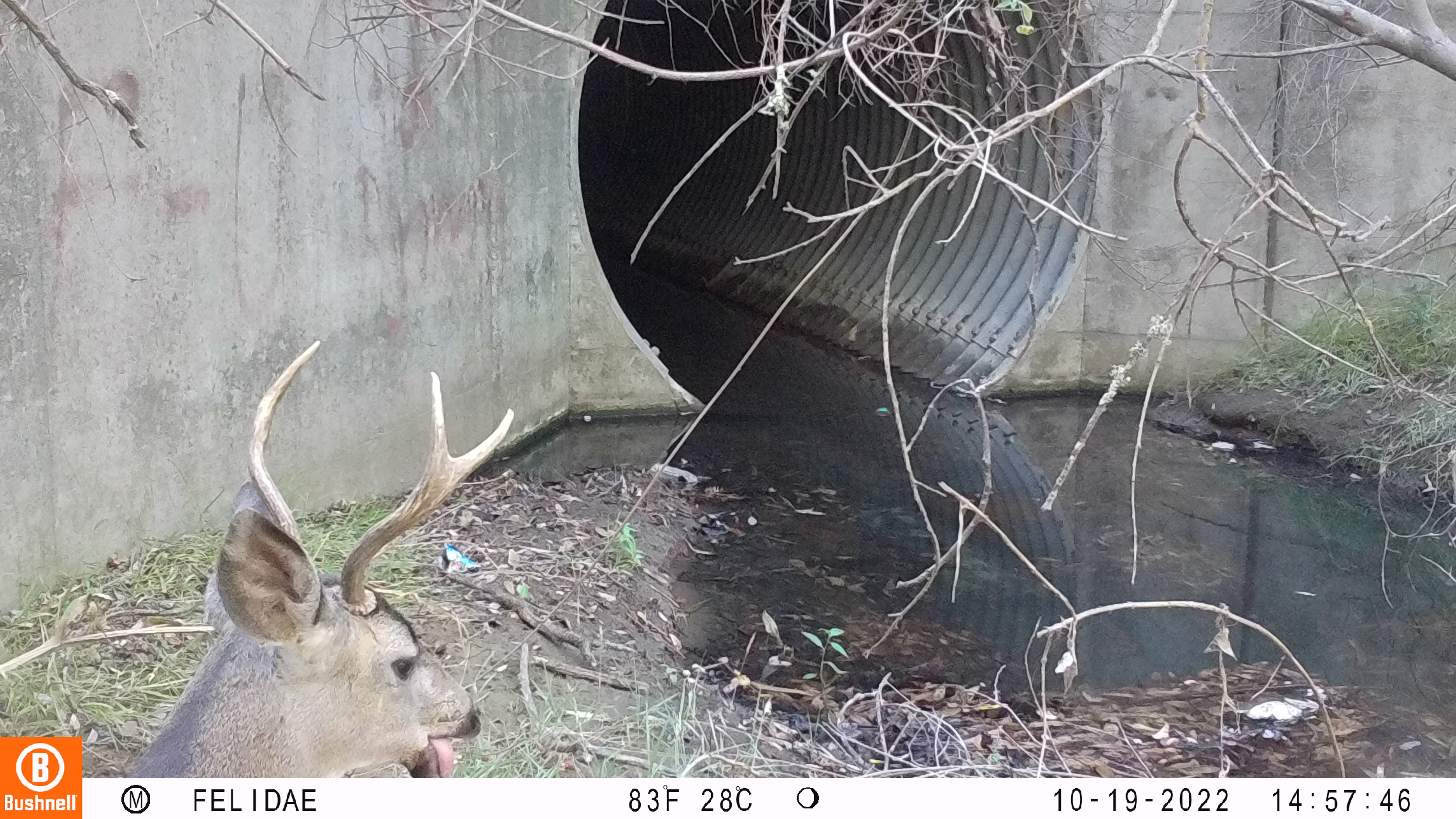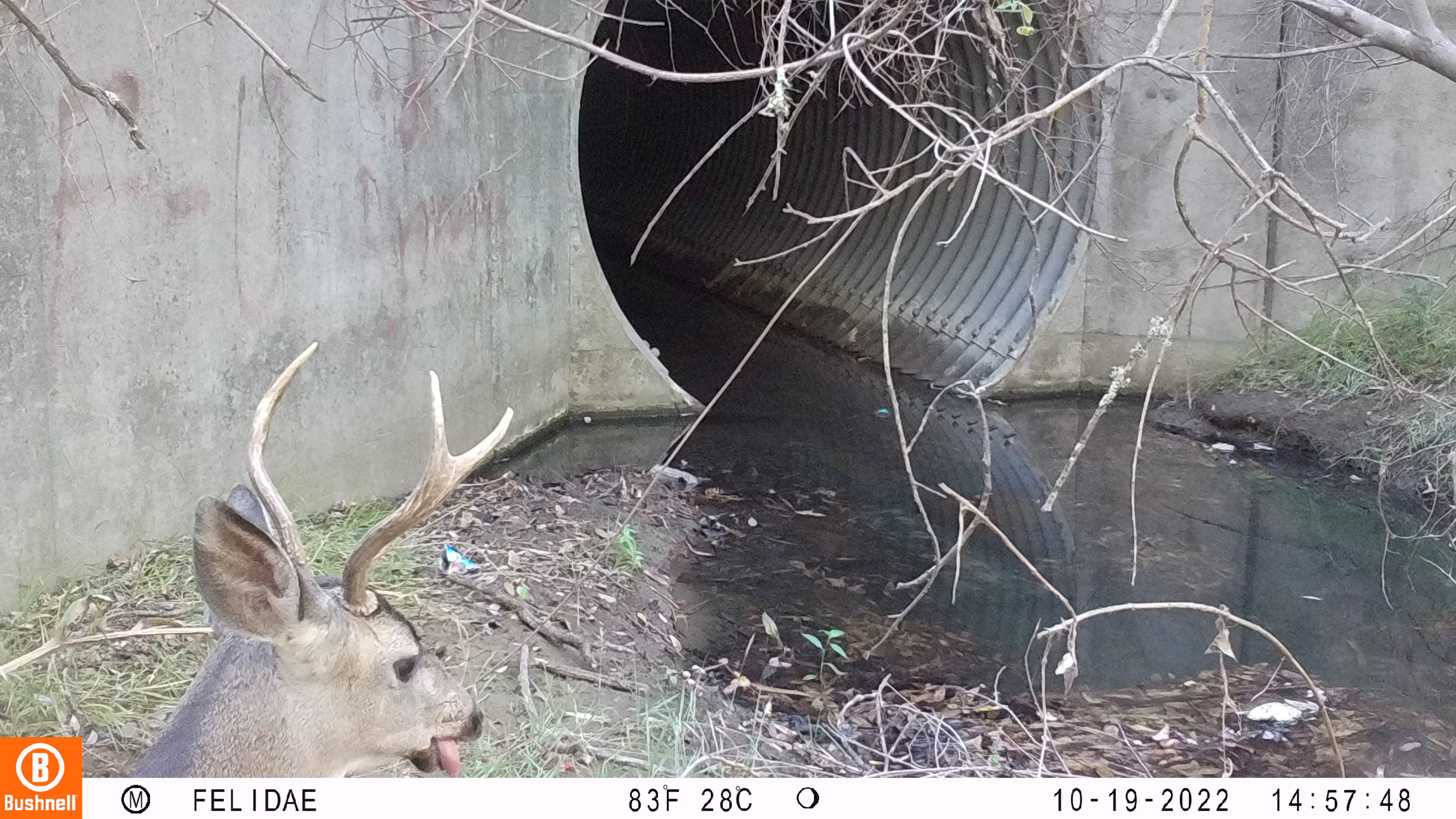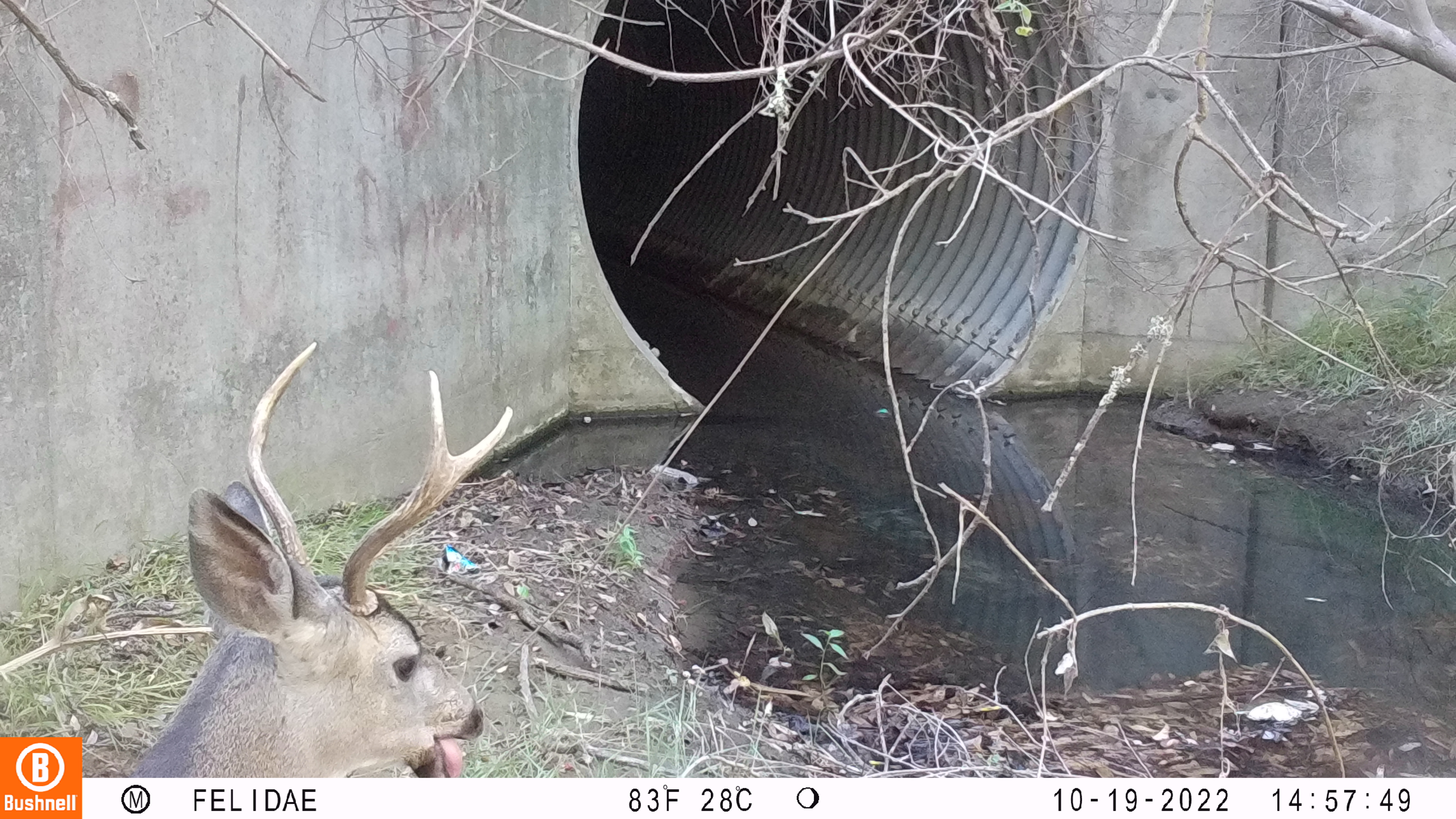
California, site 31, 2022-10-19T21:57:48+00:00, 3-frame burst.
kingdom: Animalia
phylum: Chordata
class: Mammalia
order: Artiodactyla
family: Cervidae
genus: Odocoileus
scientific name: Odocoileus hemionus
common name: mule deer